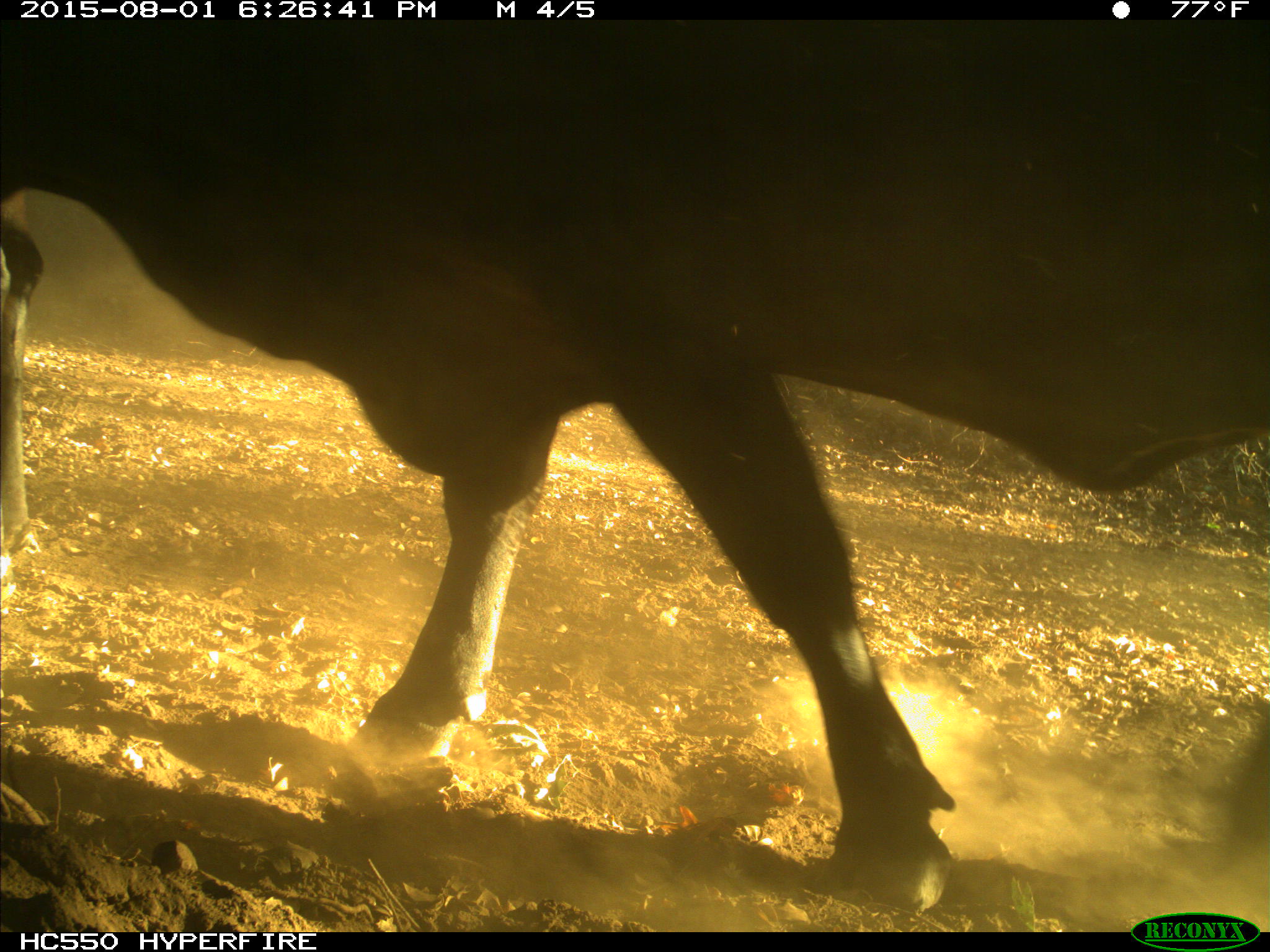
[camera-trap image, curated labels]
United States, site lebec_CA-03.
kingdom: Animalia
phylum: Chordata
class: Mammalia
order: Artiodactyla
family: Bovidae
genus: Bos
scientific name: Bos taurus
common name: domestic cow